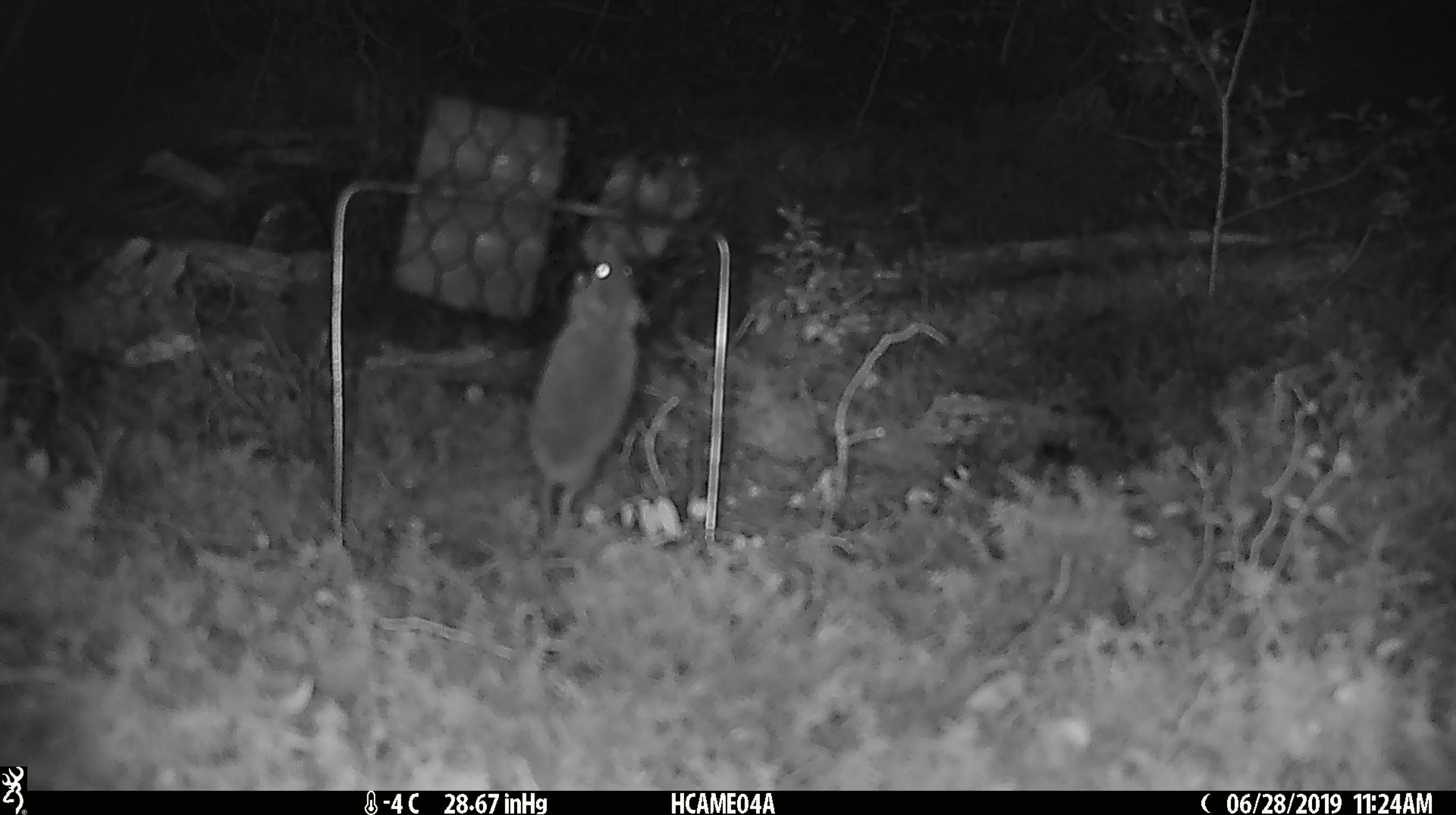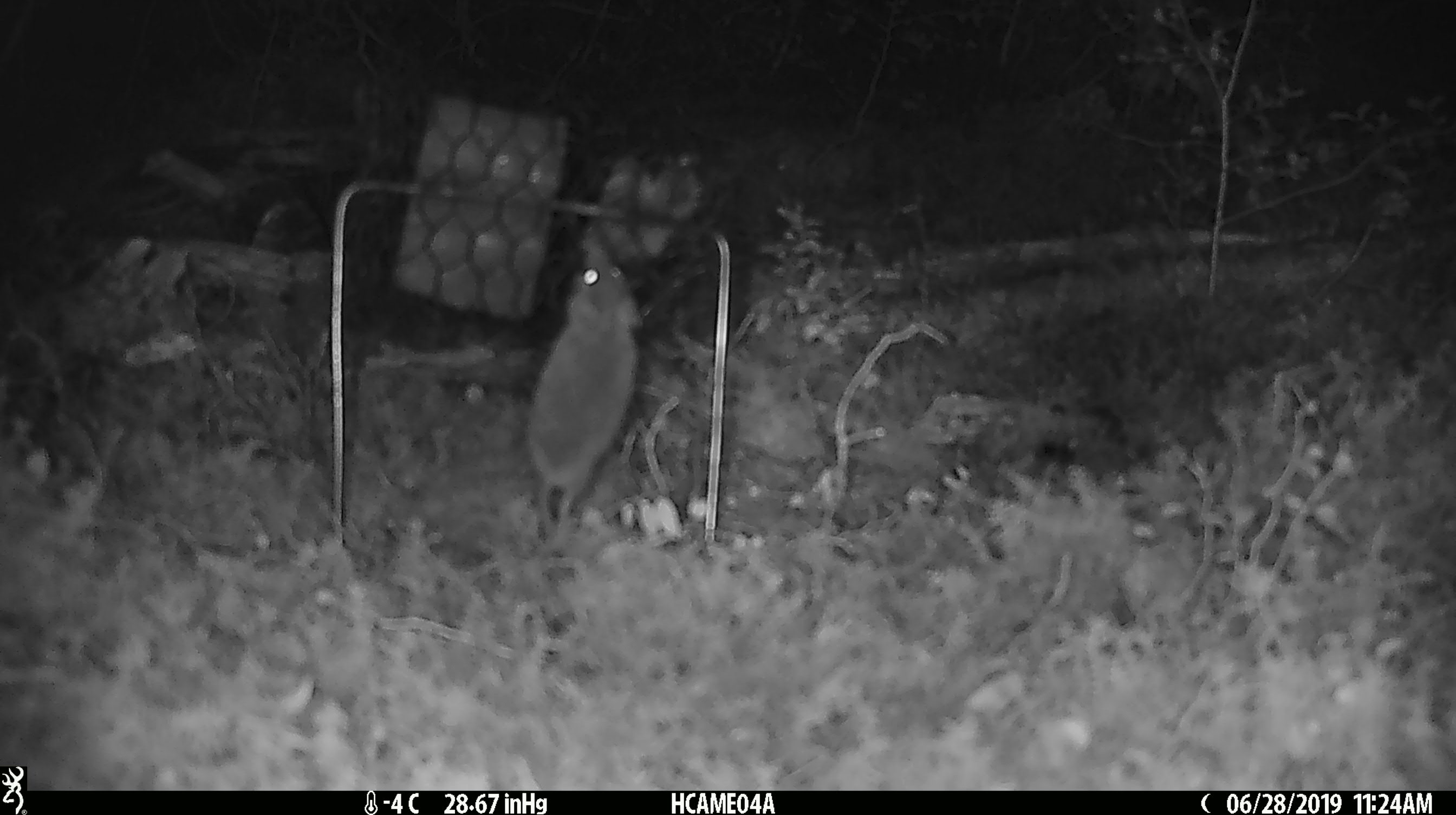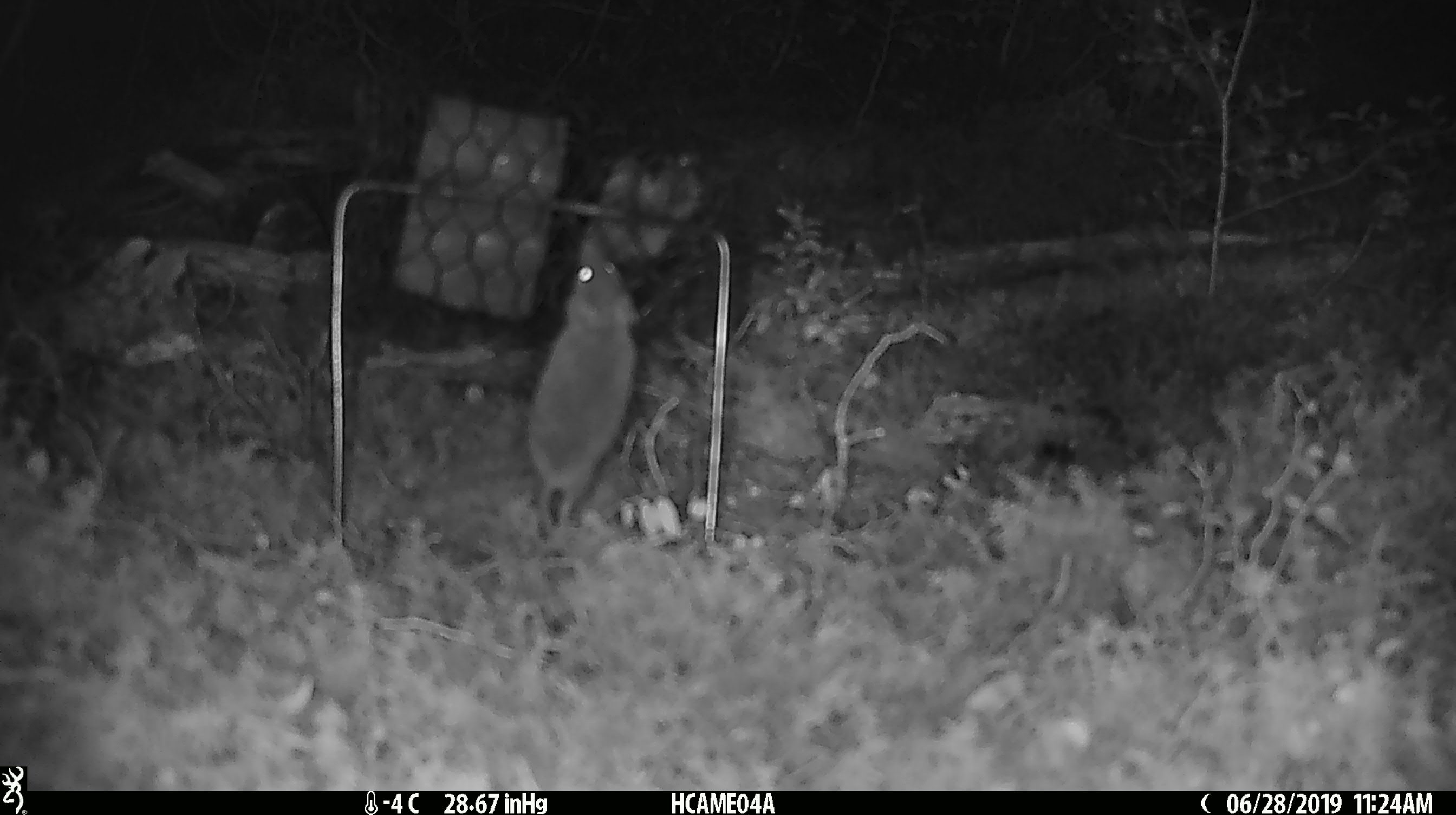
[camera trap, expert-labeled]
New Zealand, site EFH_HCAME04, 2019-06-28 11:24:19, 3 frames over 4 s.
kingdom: Animalia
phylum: Chordata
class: Mammalia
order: Rodentia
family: Muridae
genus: Mus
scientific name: Mus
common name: mouse